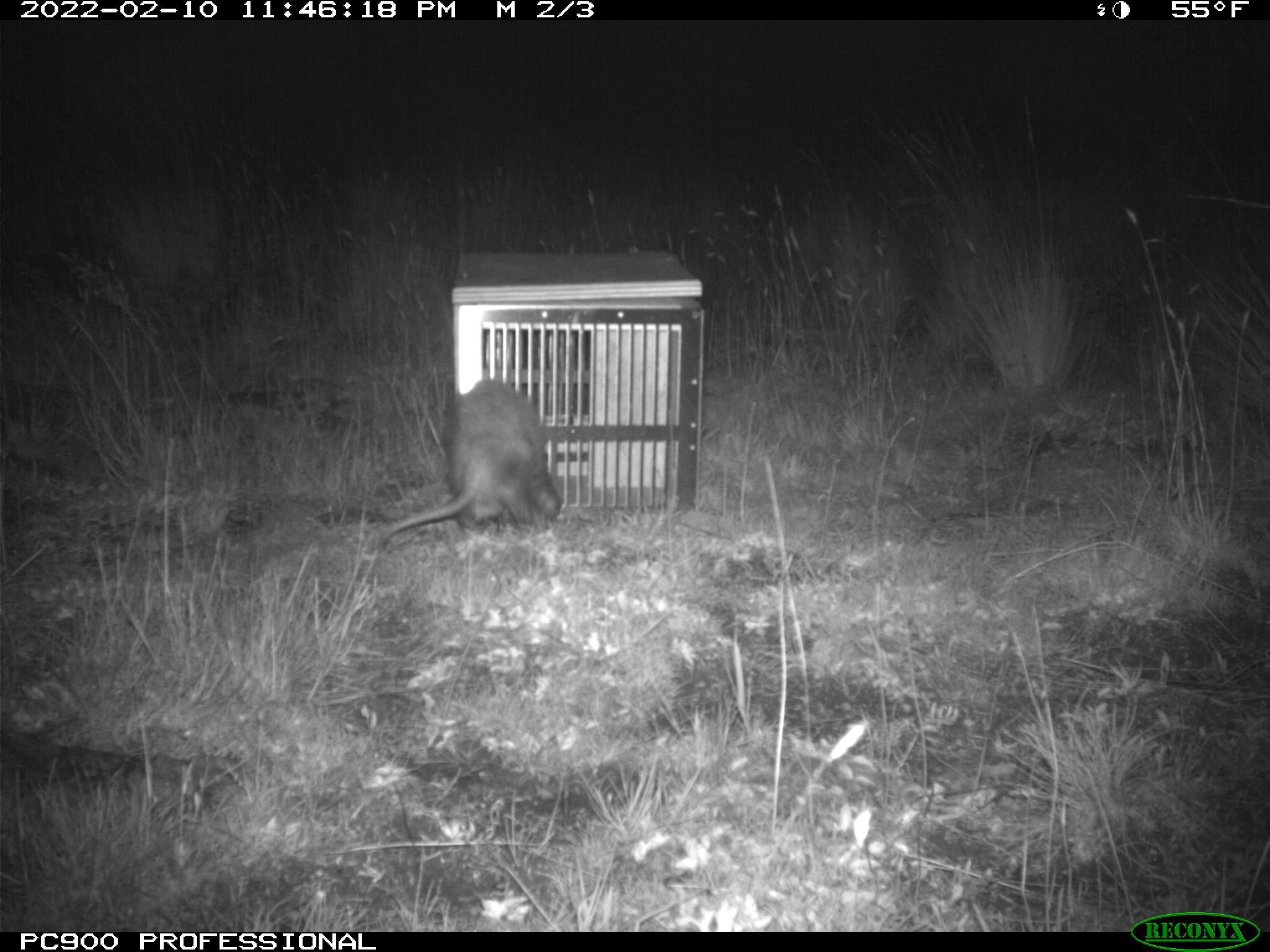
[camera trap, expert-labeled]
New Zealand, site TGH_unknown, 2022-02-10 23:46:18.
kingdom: Animalia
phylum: Chordata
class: Mammalia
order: Carnivora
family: Mustelidae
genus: Mustela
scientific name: Mustela furo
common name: ferret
Ferret (Mustela furo).